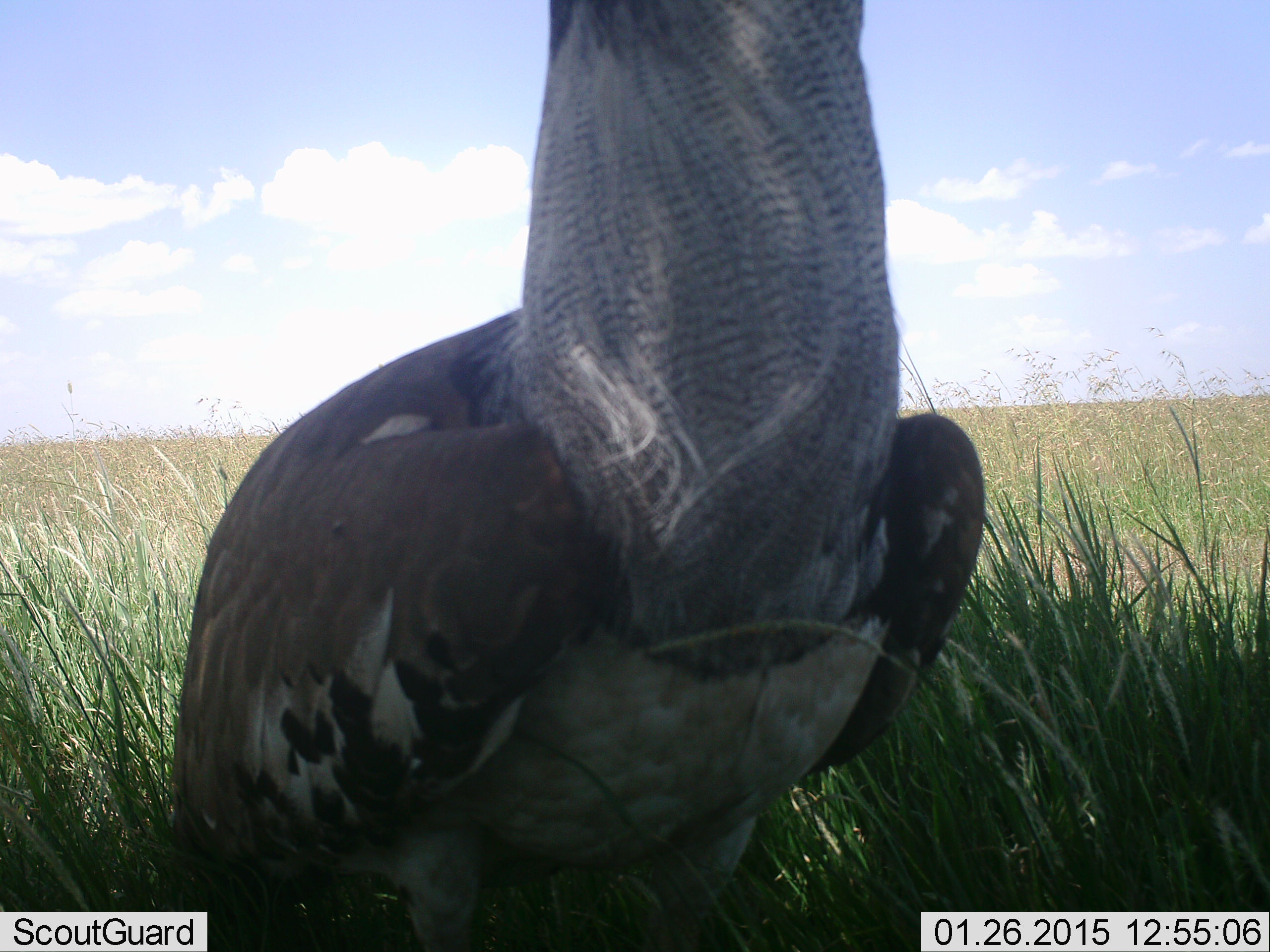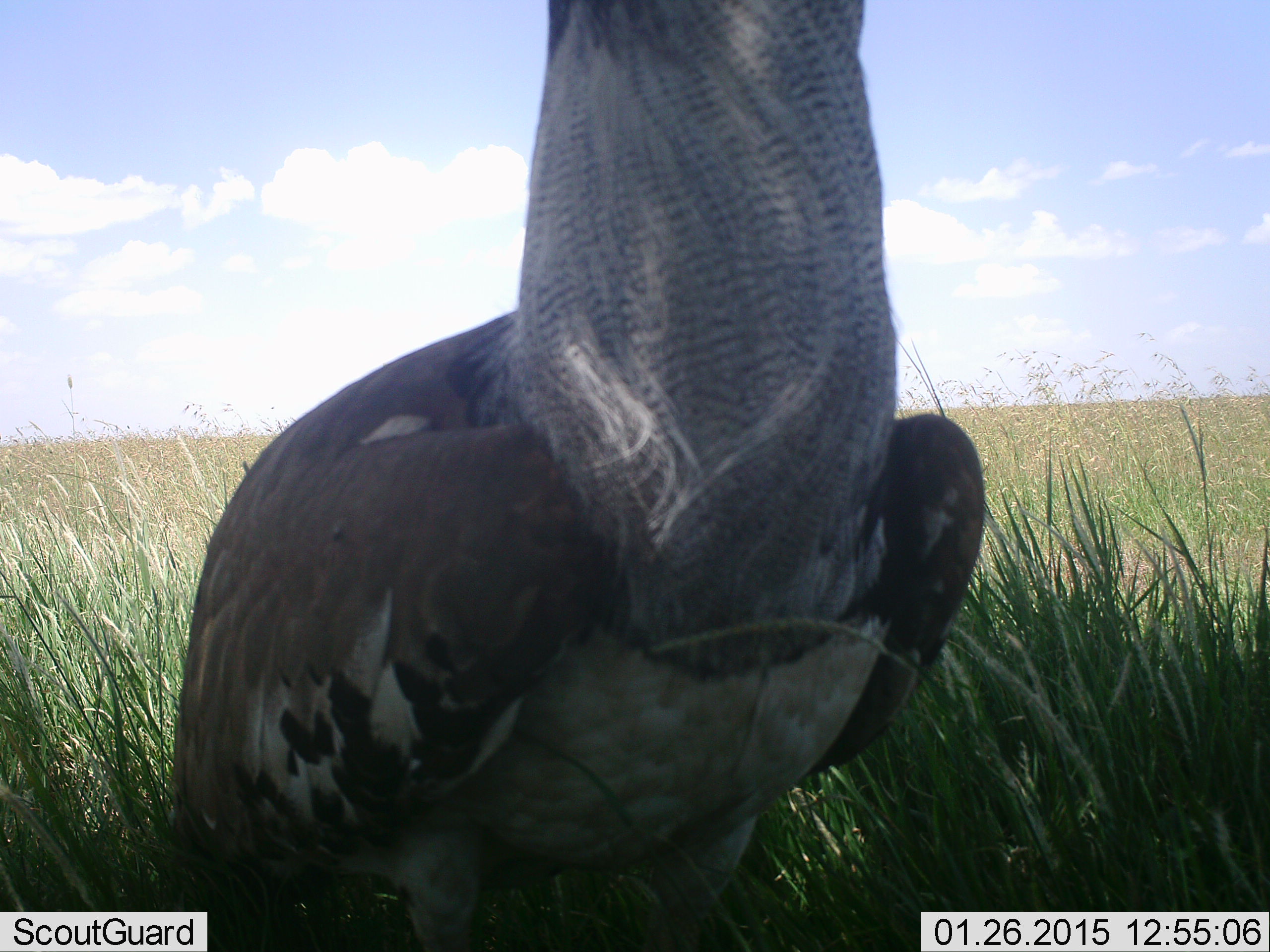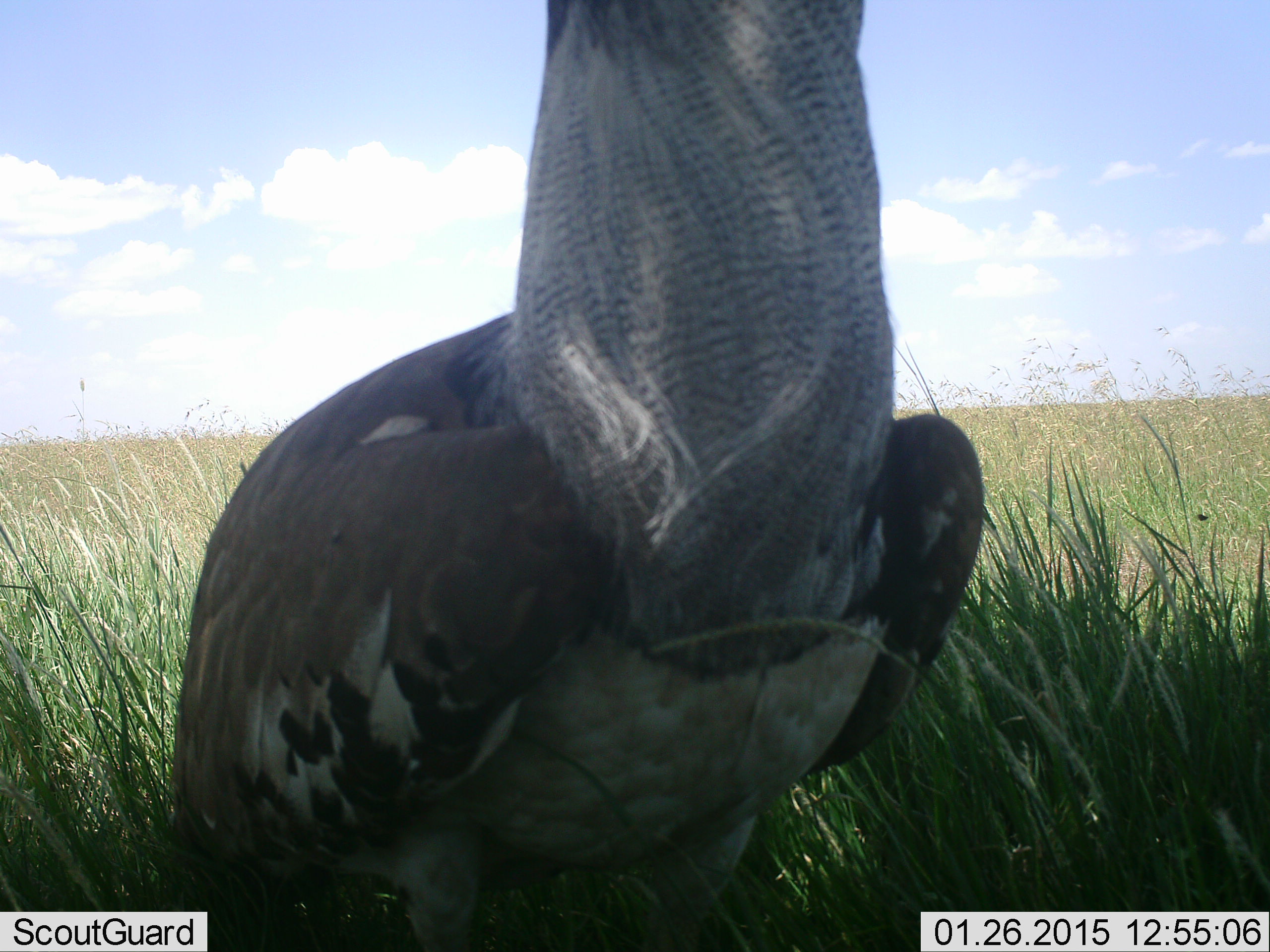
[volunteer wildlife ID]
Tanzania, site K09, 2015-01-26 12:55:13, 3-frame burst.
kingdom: Animalia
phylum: Chordata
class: Aves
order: Otidiformes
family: Otididae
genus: Ardeotis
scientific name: Ardeotis kori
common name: kori bustard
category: koribustard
Koribustard (kori bustard) (Ardeotis kori), count 1. Behavior (volunteer vote fractions): standing 100%, resting 0%, moving 0%, interacting 0%. Young present (vote fraction): 0%. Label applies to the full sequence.